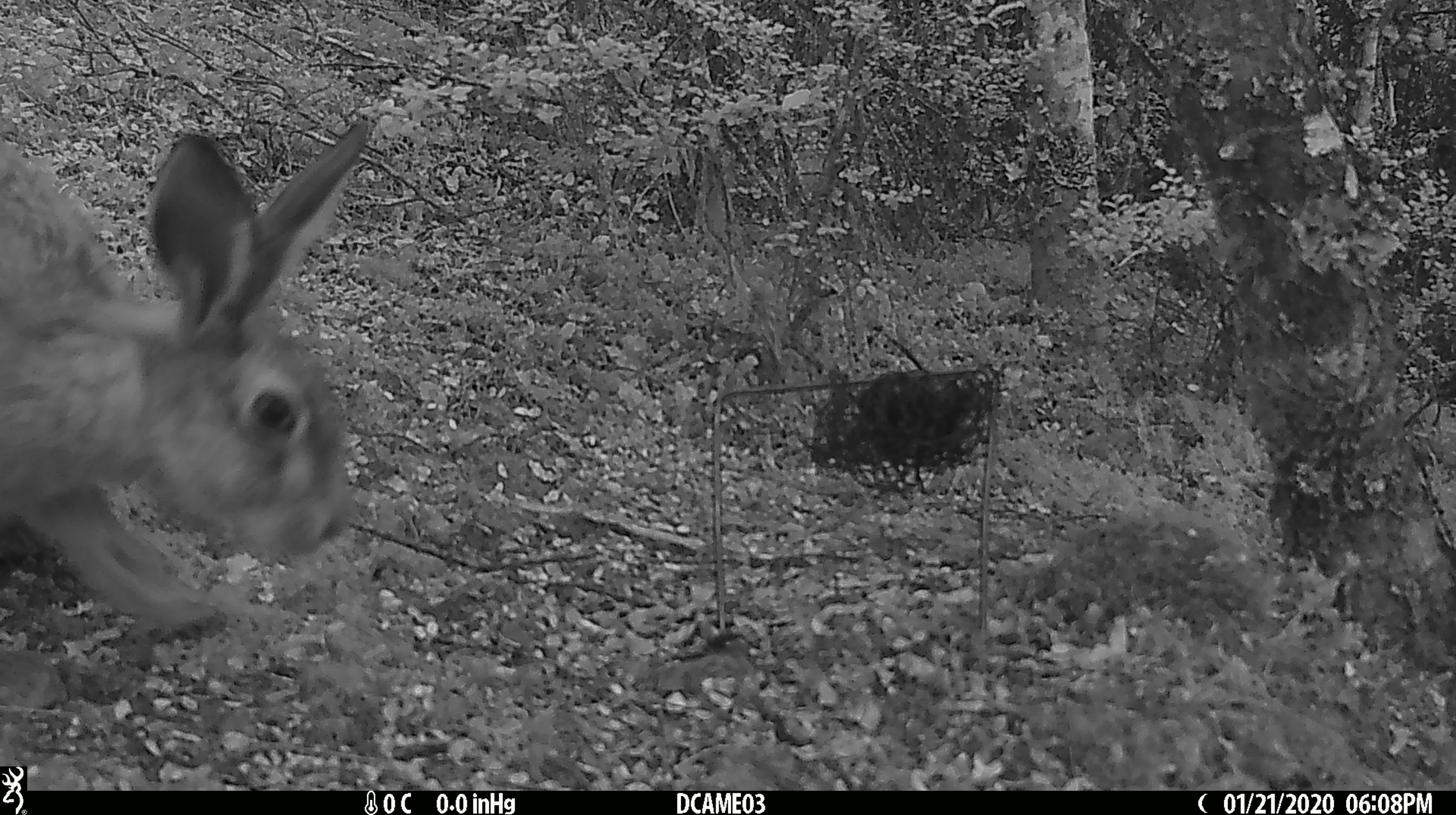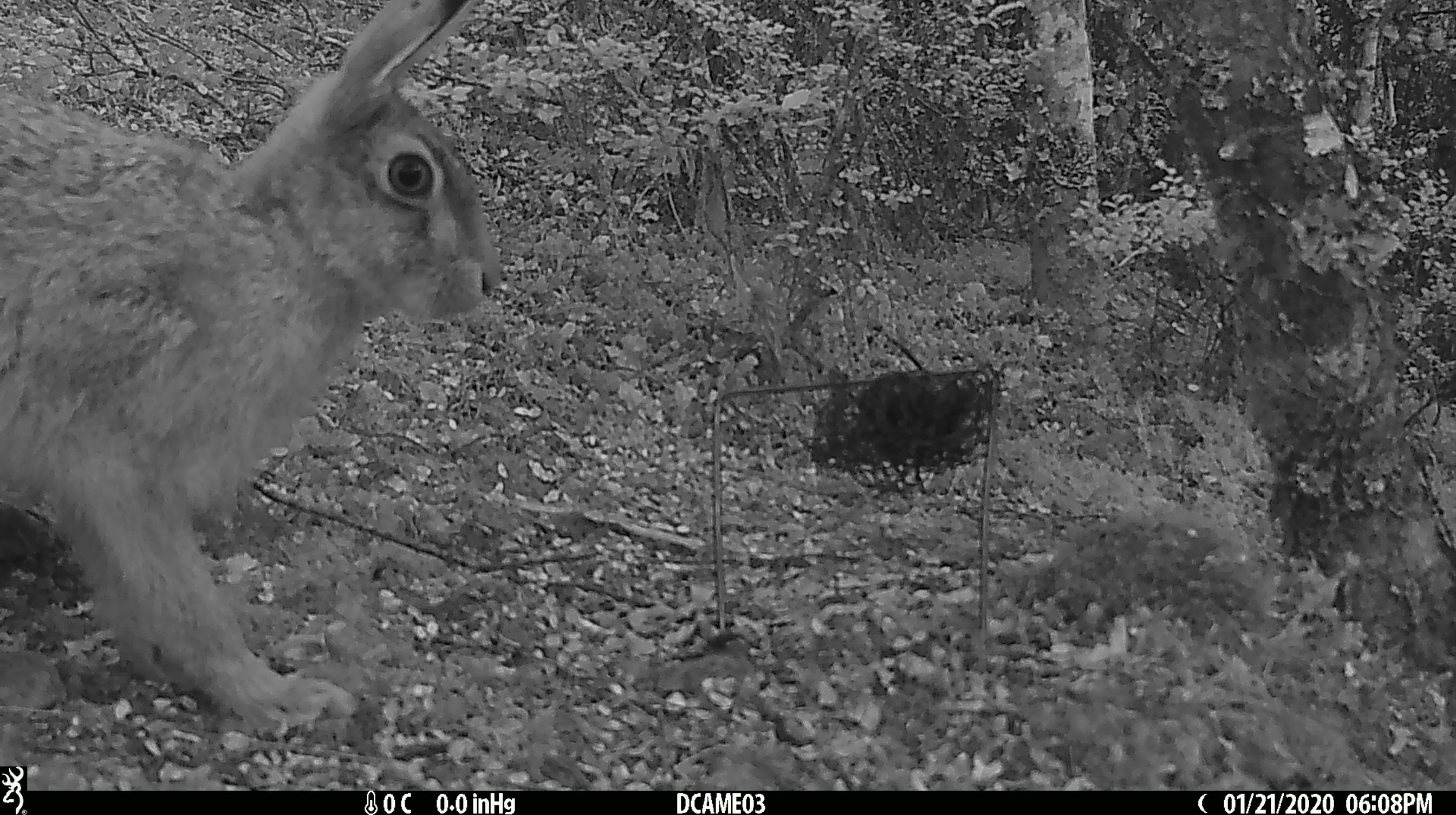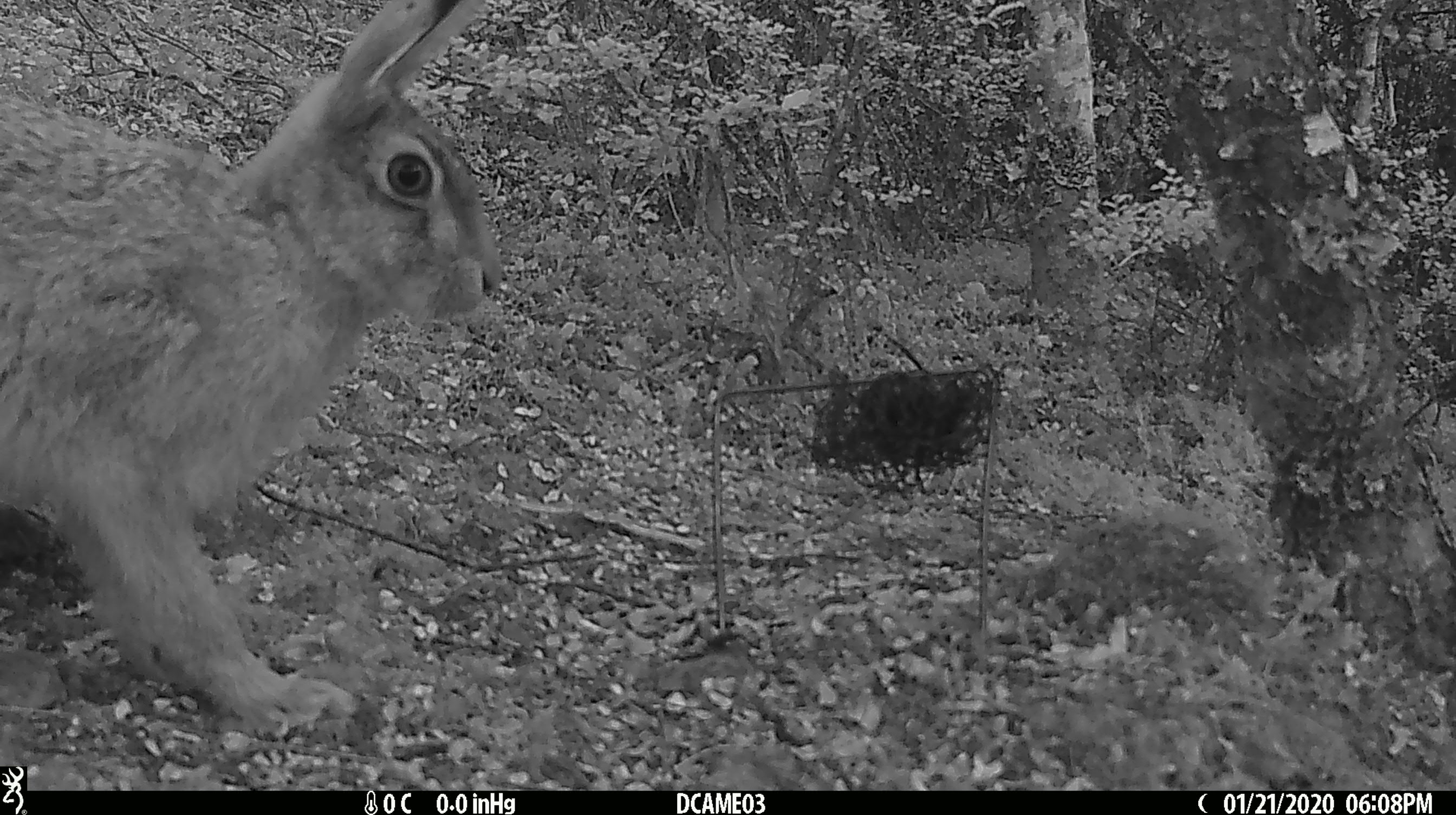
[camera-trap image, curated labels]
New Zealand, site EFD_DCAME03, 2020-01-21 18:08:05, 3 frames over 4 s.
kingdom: Animalia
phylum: Chordata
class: Mammalia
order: Lagomorpha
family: Leporidae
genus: Lepus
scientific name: Lepus europaeus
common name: brown hare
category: hare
Hare (brown hare) (Lepus europaeus).